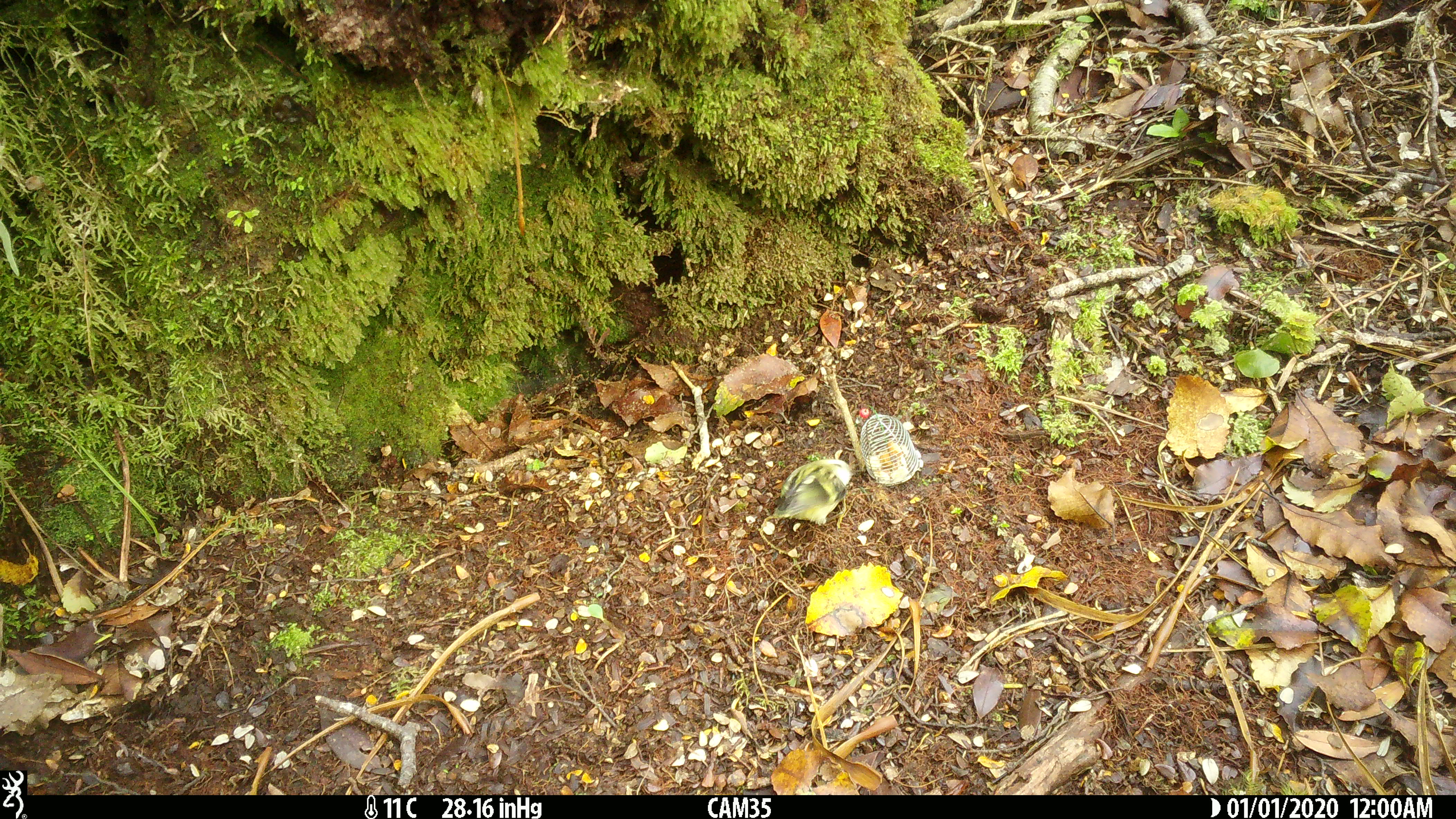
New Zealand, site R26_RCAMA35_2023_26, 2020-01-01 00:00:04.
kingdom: Animalia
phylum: Chordata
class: Aves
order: Passeriformes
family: Acanthisittidae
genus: Acanthisitta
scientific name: Acanthisitta chloris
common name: rifleman